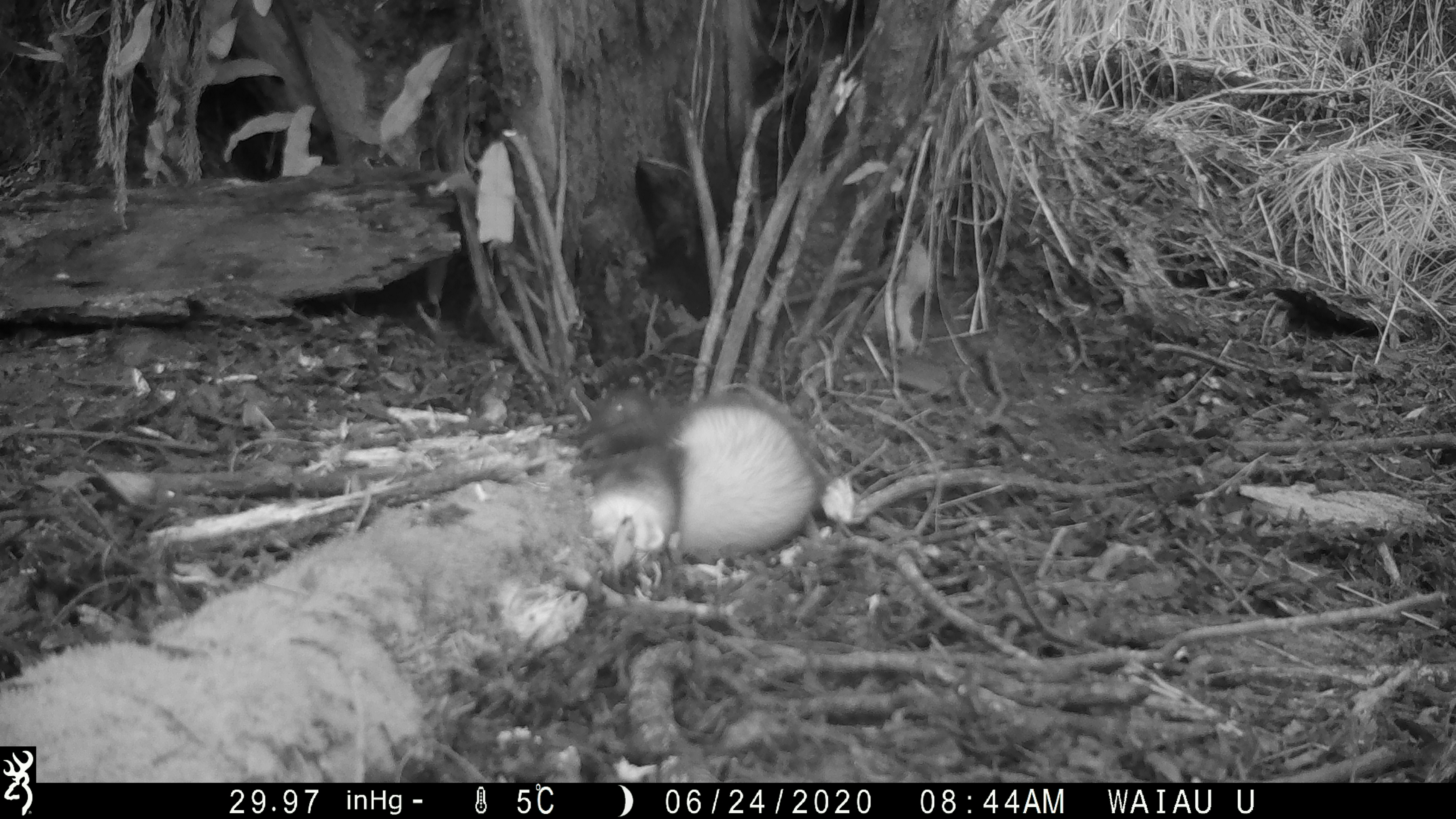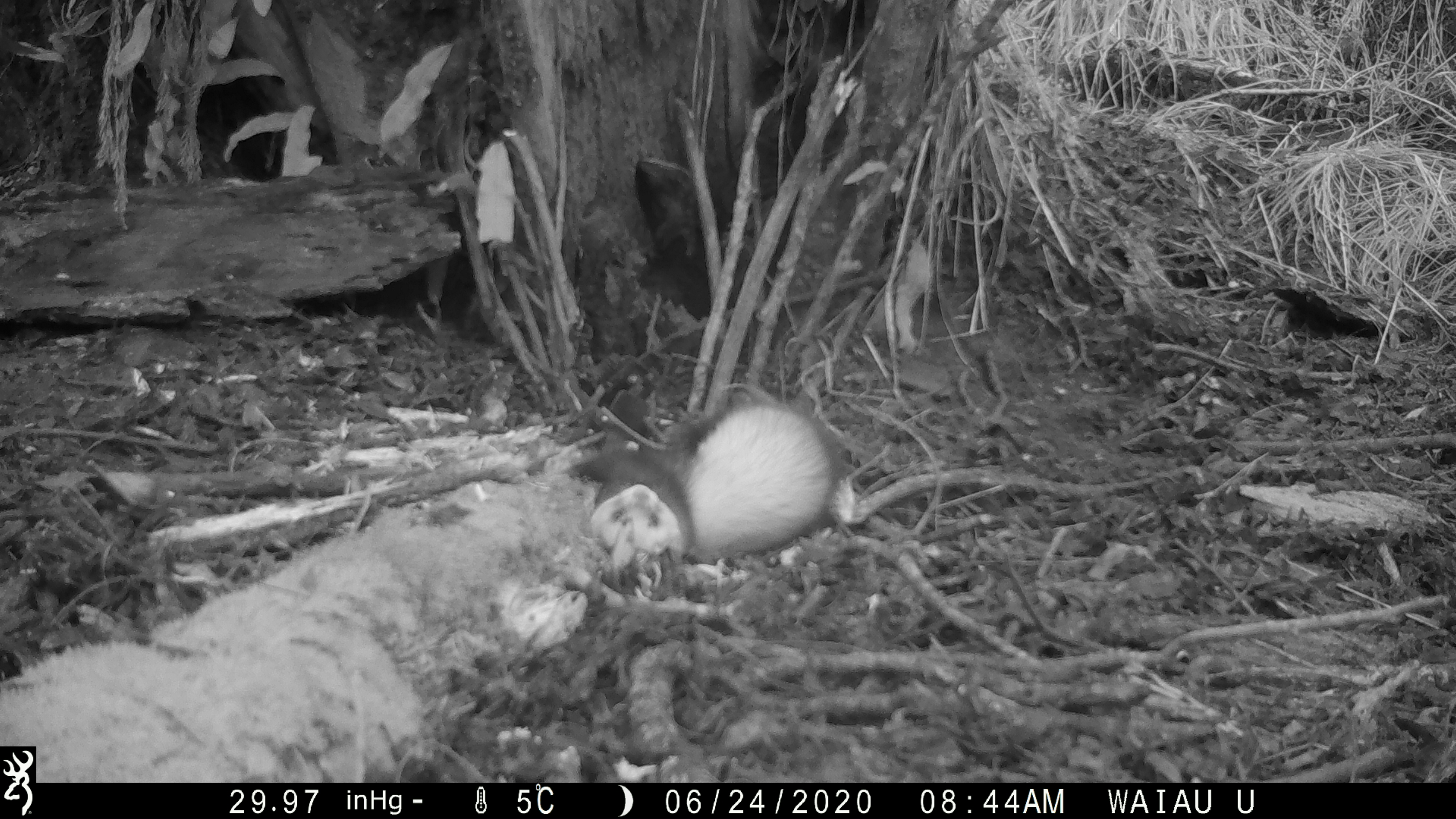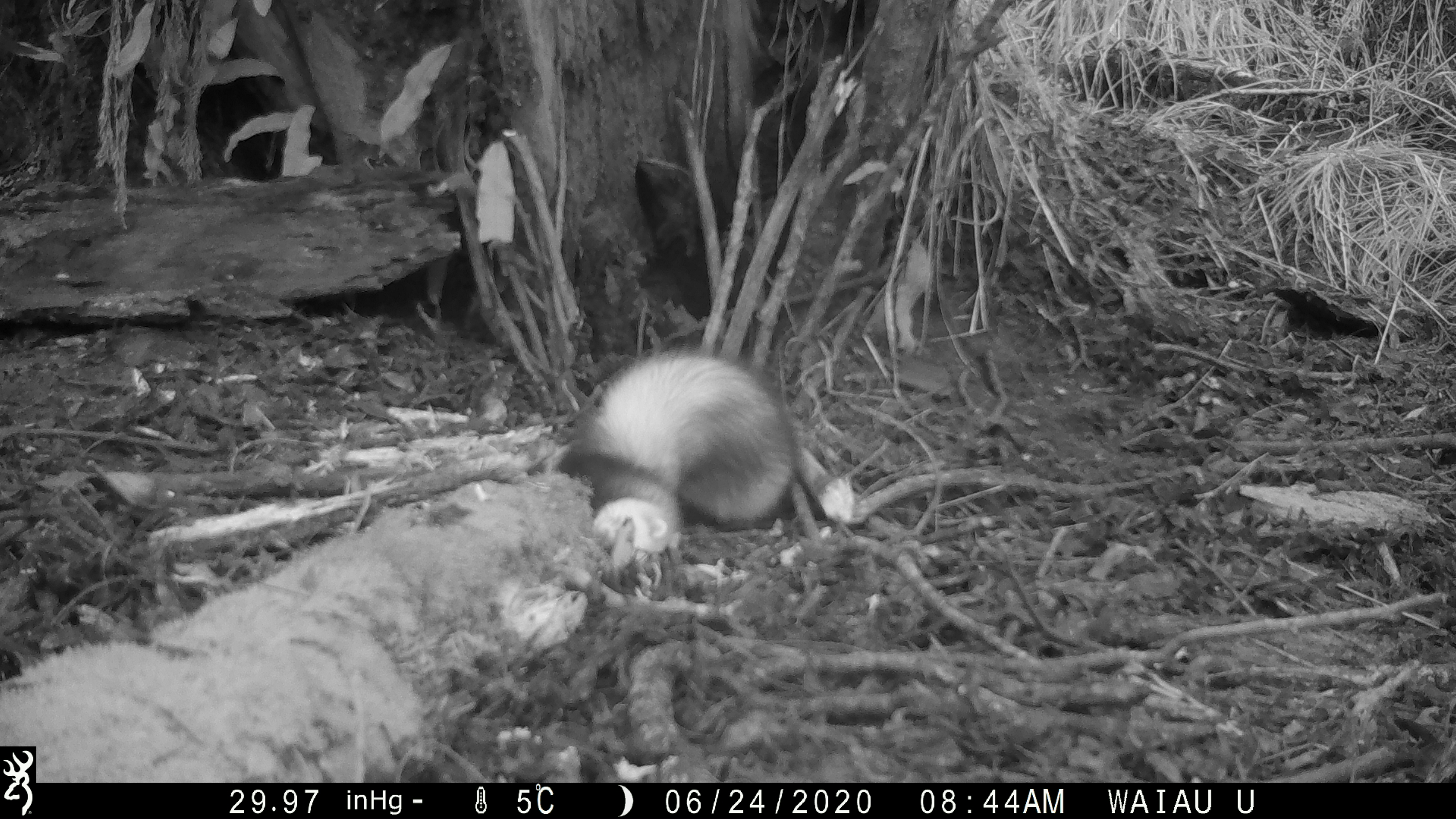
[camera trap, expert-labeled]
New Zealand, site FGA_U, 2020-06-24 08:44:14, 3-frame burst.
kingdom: Animalia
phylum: Chordata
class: Mammalia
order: Carnivora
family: Mustelidae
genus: Mustela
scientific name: Mustela furo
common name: ferret